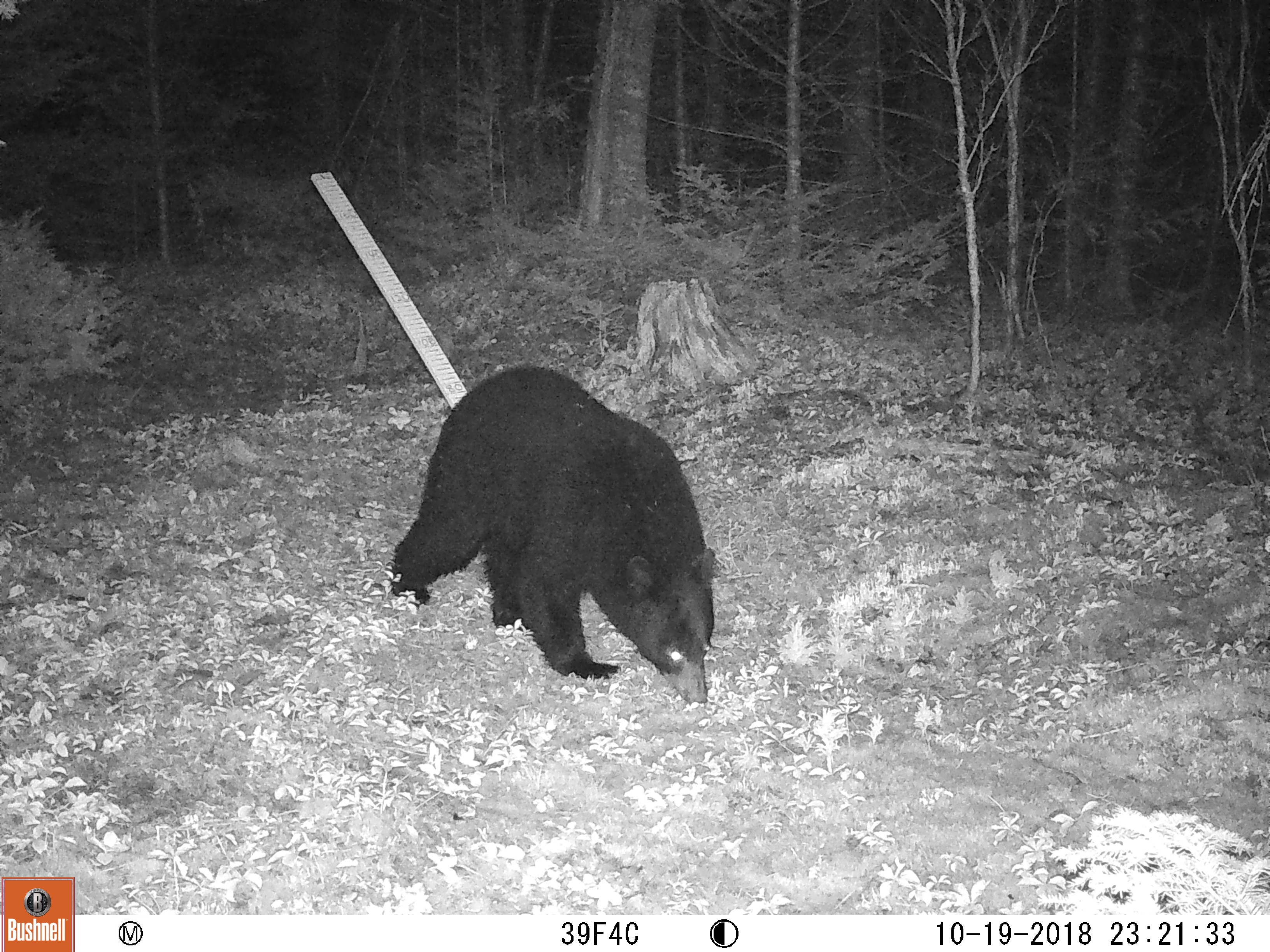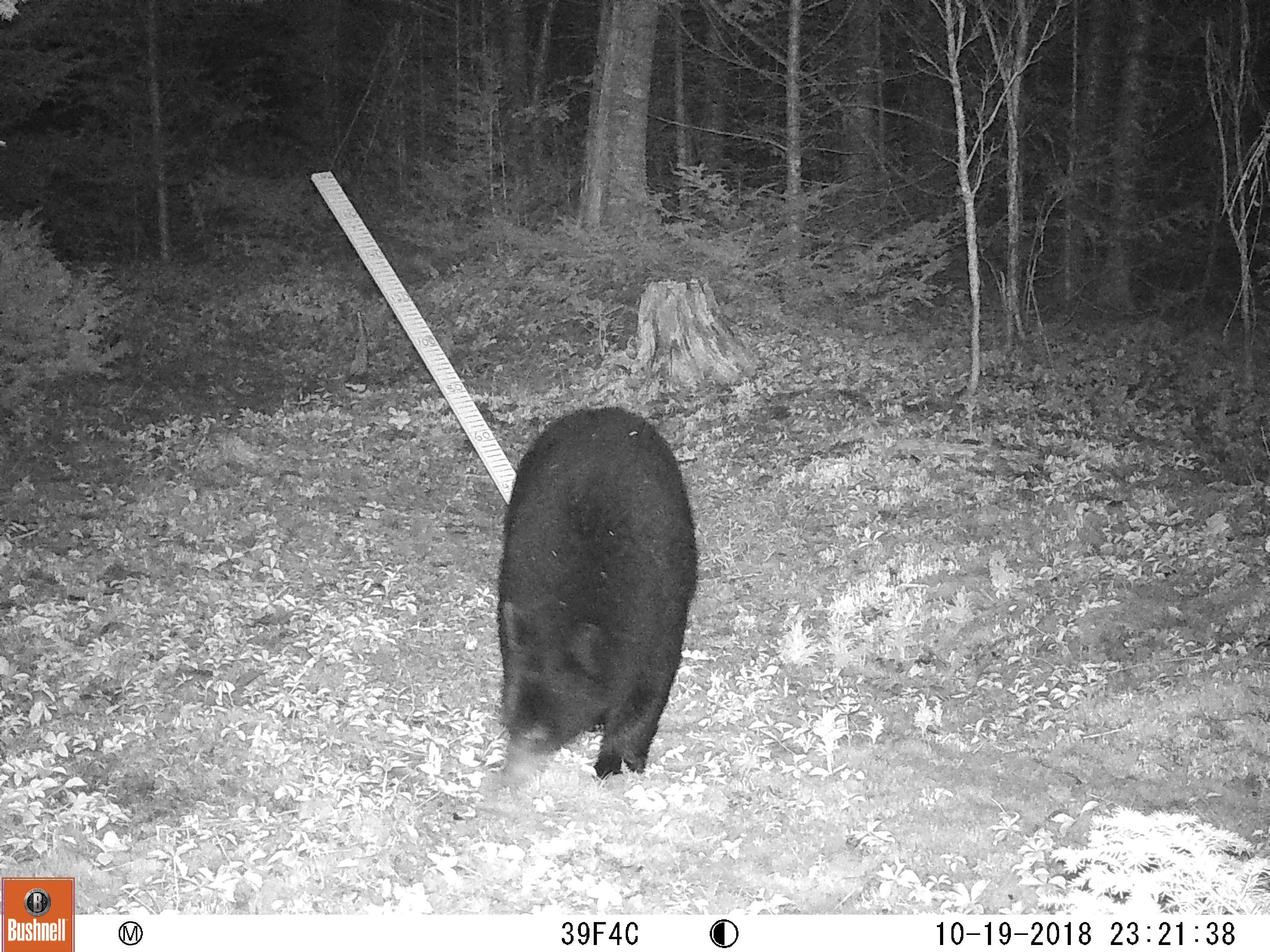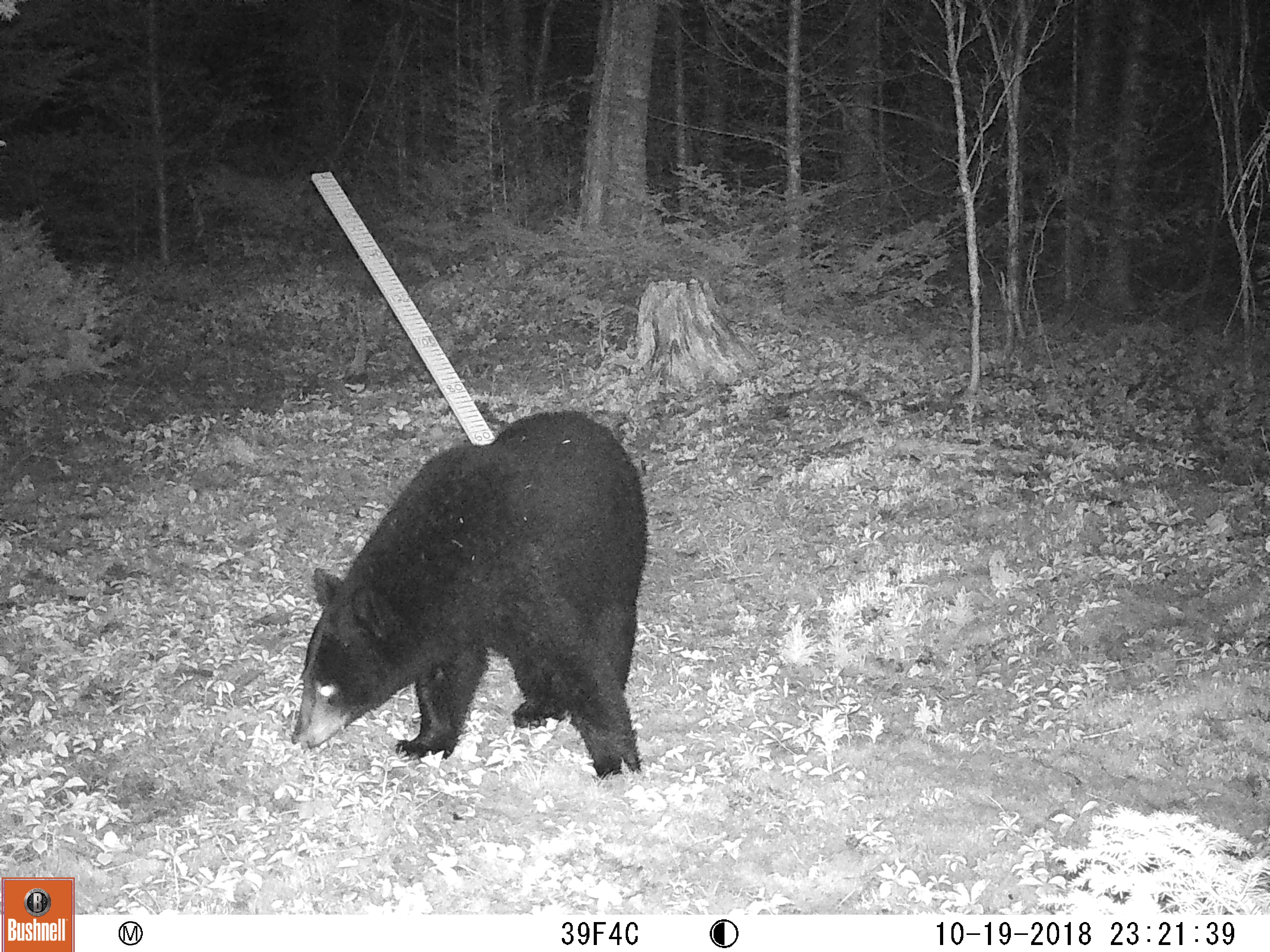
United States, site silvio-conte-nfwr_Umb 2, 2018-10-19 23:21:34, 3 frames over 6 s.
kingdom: Animalia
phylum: Chordata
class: Mammalia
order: Carnivora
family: Ursidae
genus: Ursus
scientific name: Ursus americanus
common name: black bear